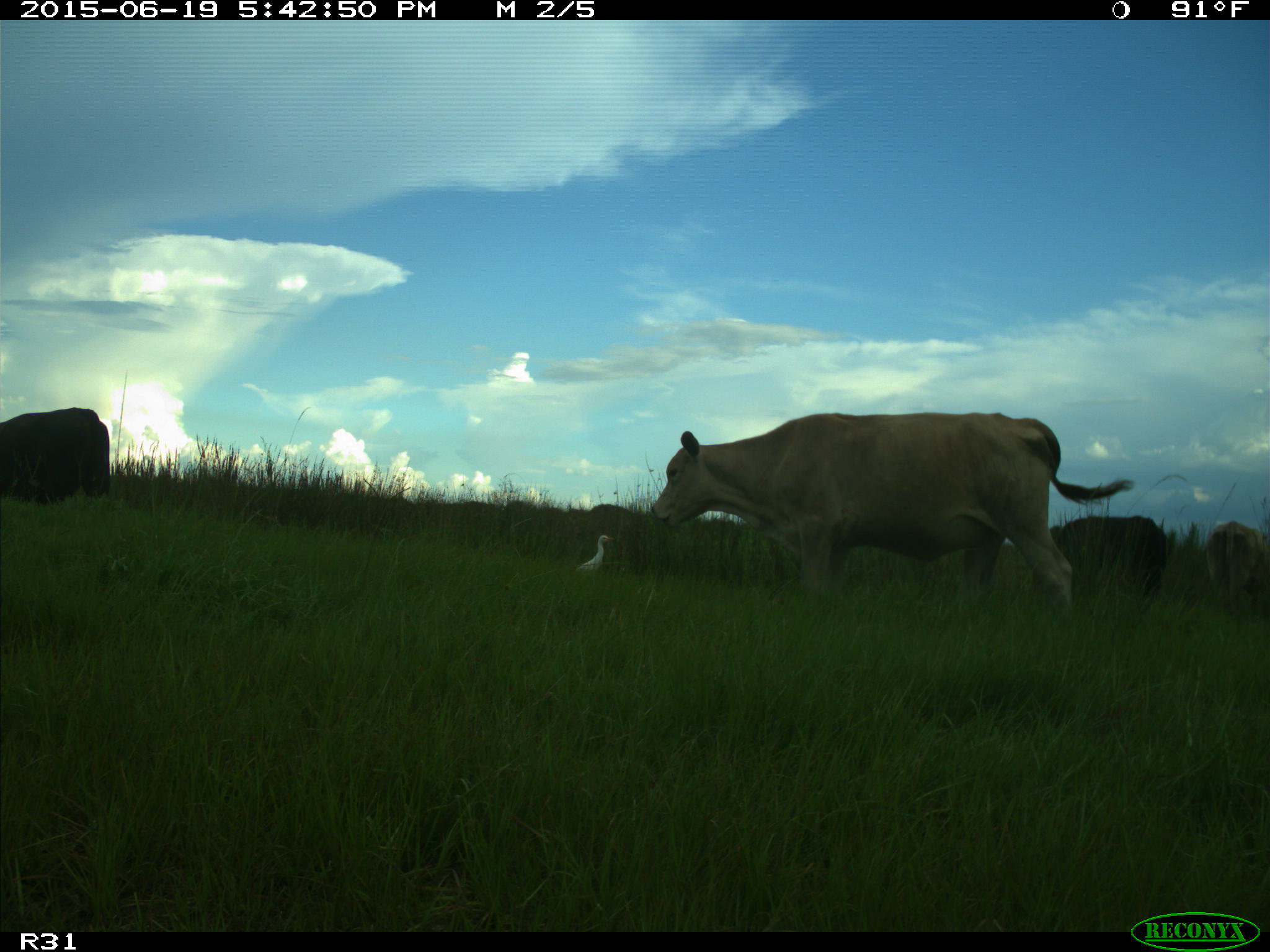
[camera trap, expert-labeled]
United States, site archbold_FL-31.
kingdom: Animalia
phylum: Chordata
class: Mammalia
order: Artiodactyla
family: Bovidae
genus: Bos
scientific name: Bos taurus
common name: domestic cow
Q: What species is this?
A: Bos taurus (domestic cow).